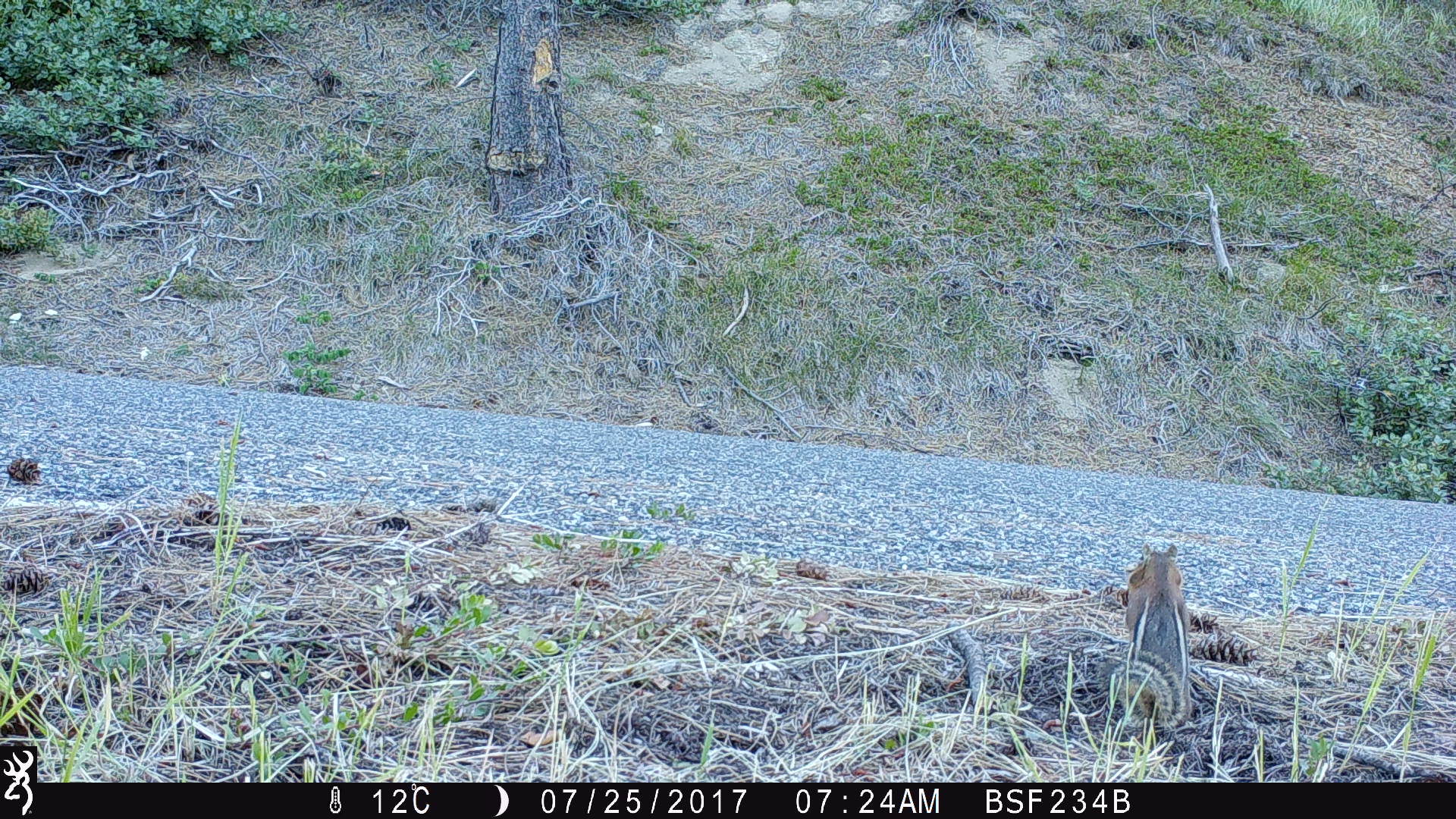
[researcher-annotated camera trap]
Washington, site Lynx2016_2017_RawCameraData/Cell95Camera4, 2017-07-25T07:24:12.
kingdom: Animalia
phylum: Chordata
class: Mammalia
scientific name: Mammalia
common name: small mammal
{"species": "small mammal (Mammalia)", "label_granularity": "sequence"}